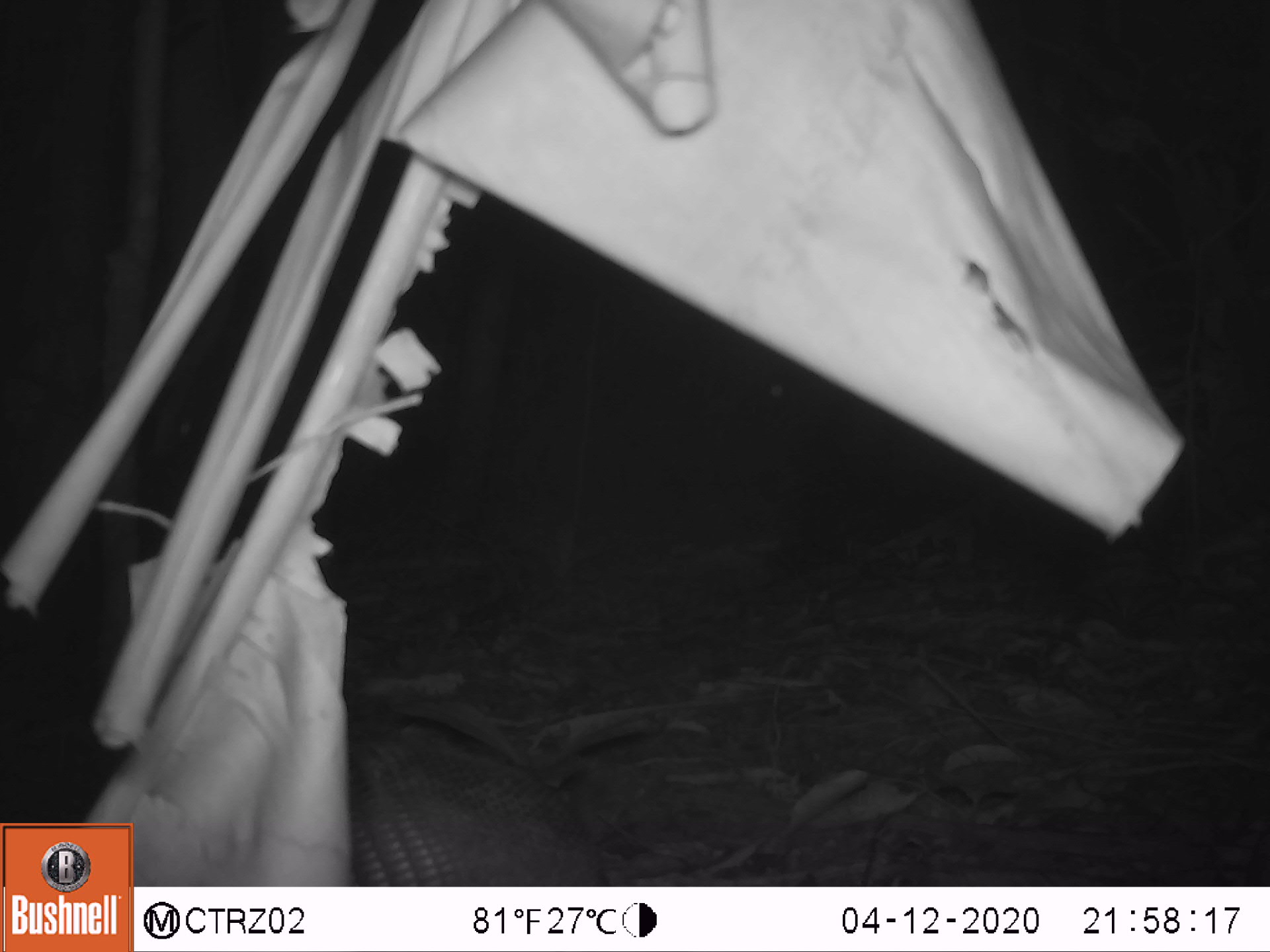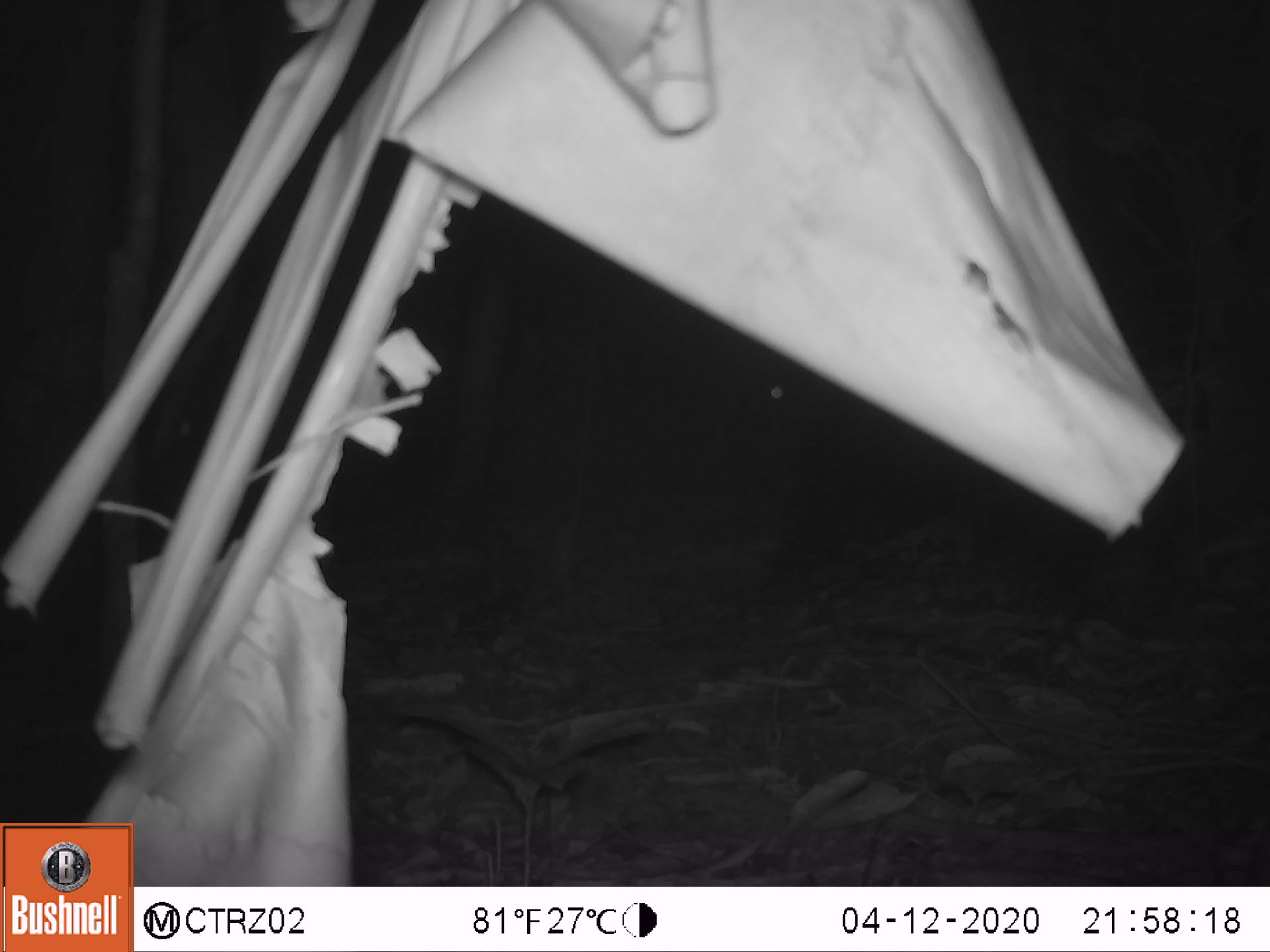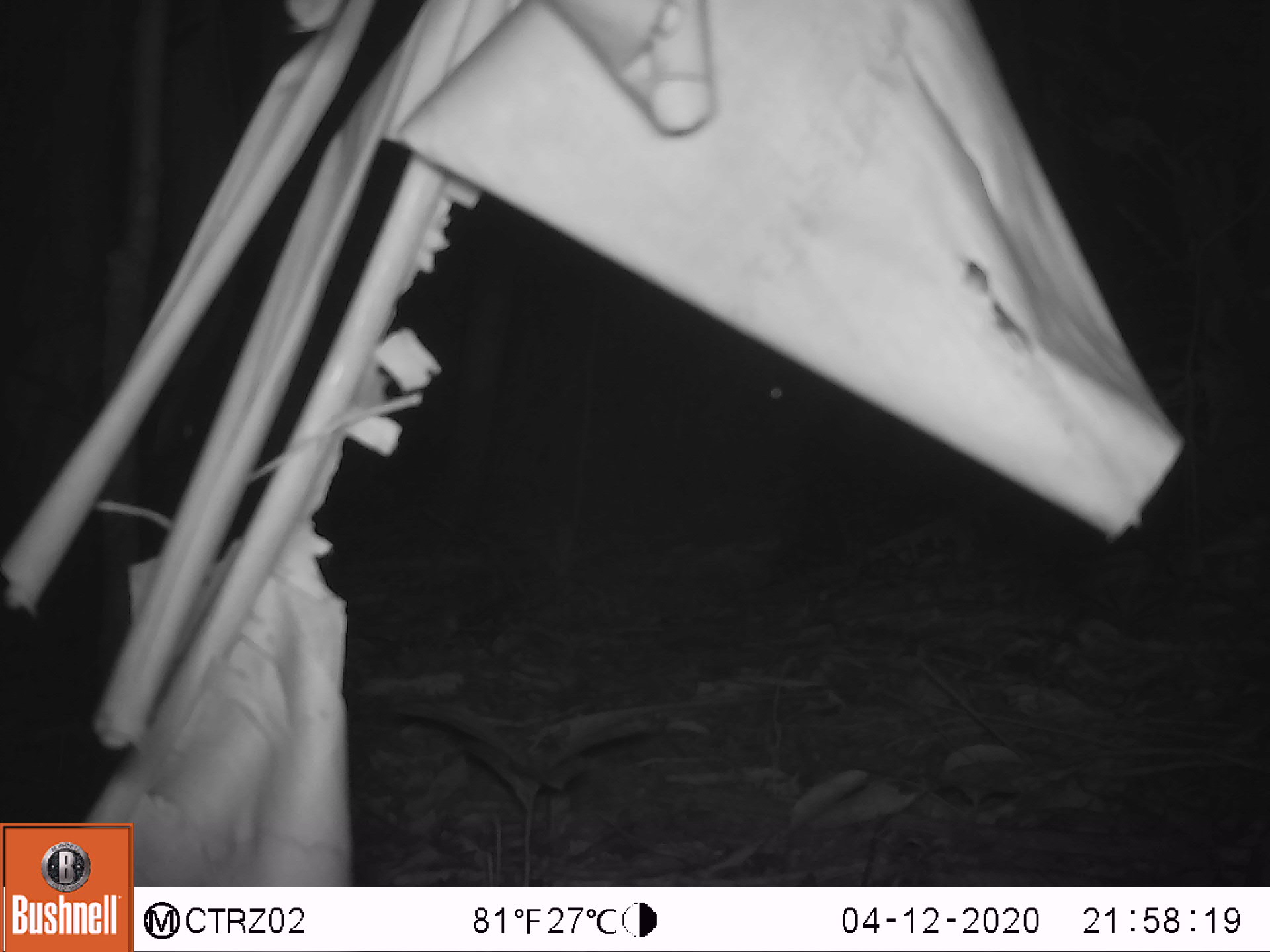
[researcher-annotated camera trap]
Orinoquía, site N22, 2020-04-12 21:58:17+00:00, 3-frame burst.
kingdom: Animalia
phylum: Chordata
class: Mammalia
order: Cingulata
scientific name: Cingulata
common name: armadillo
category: unknown armadillo